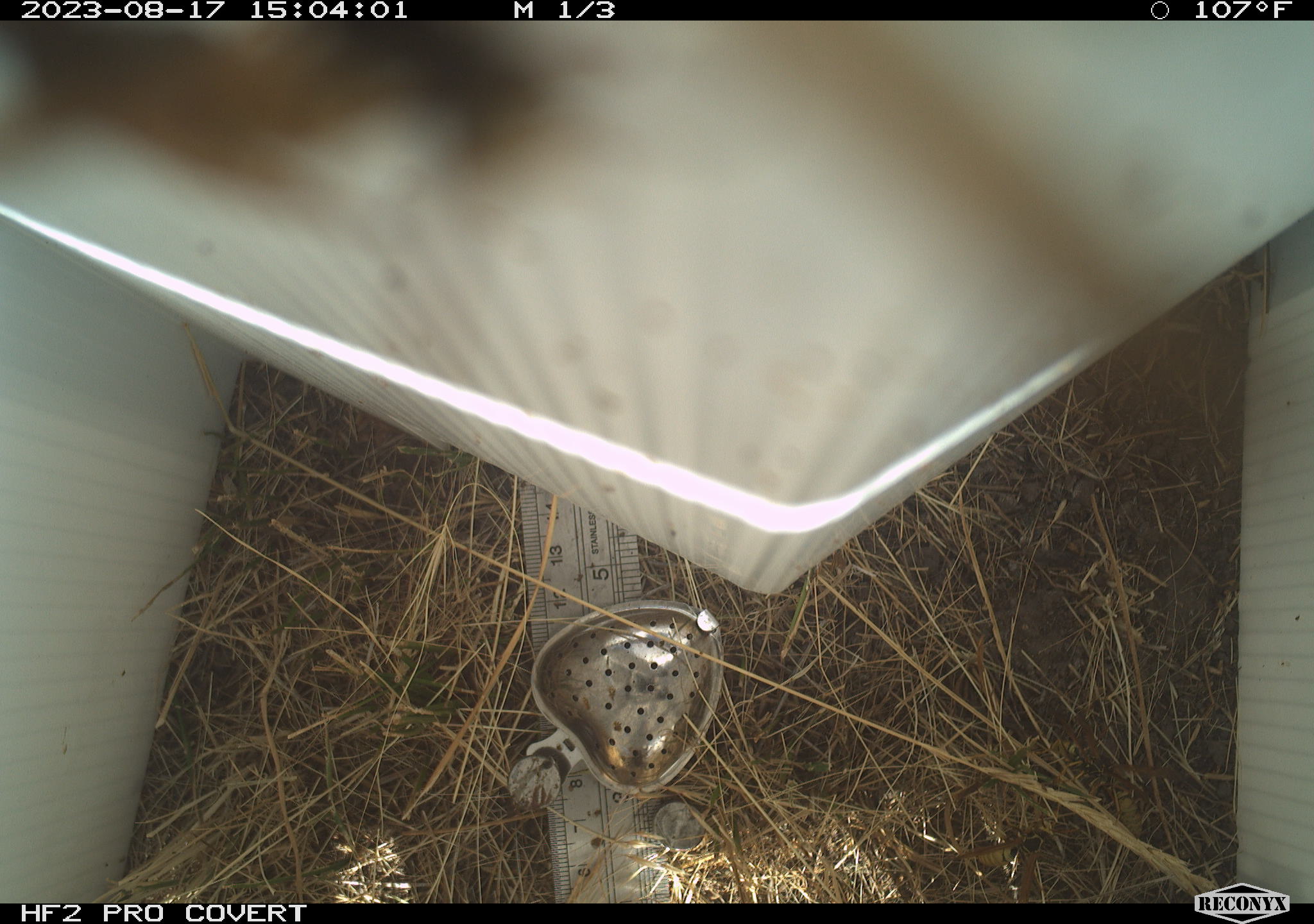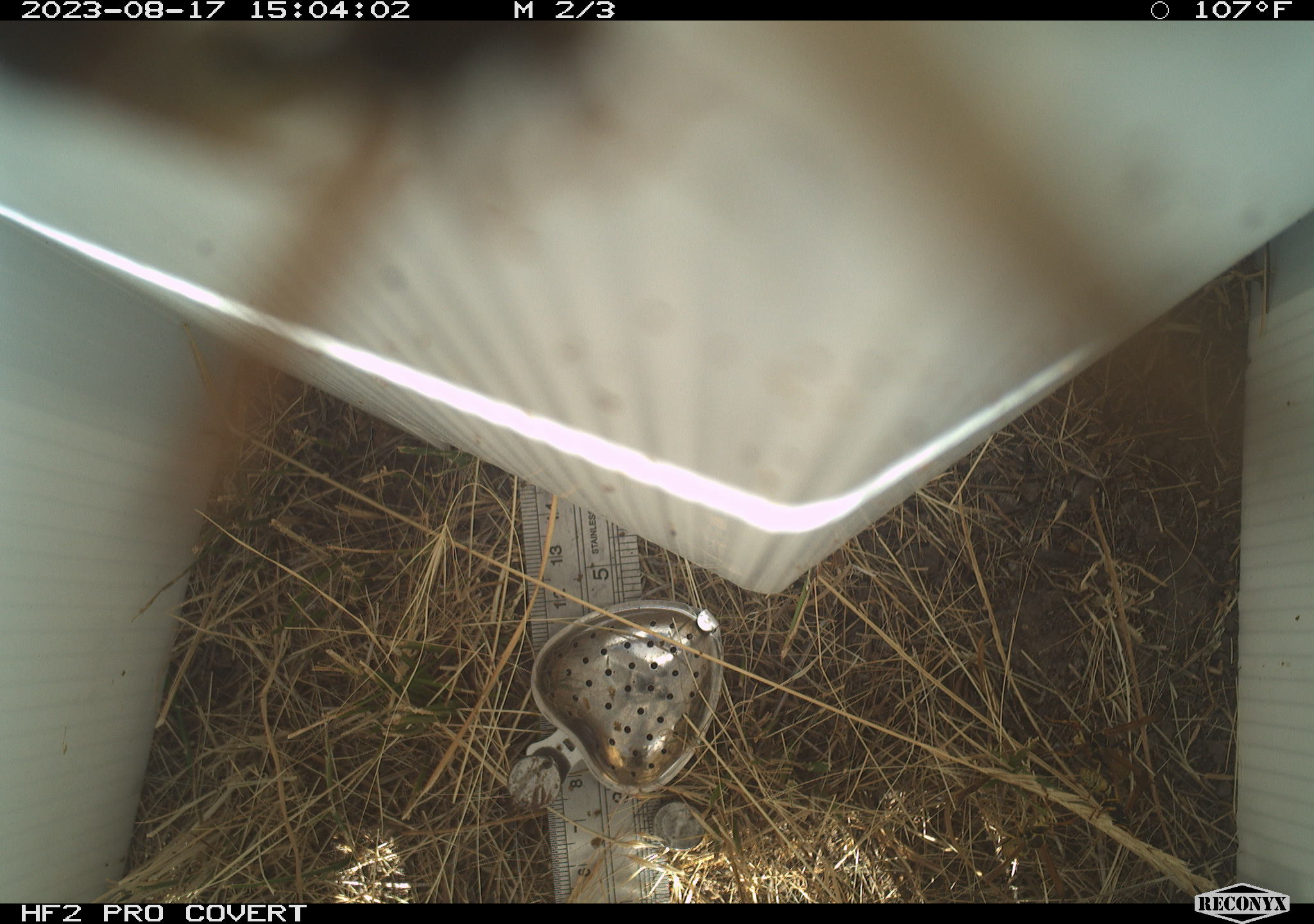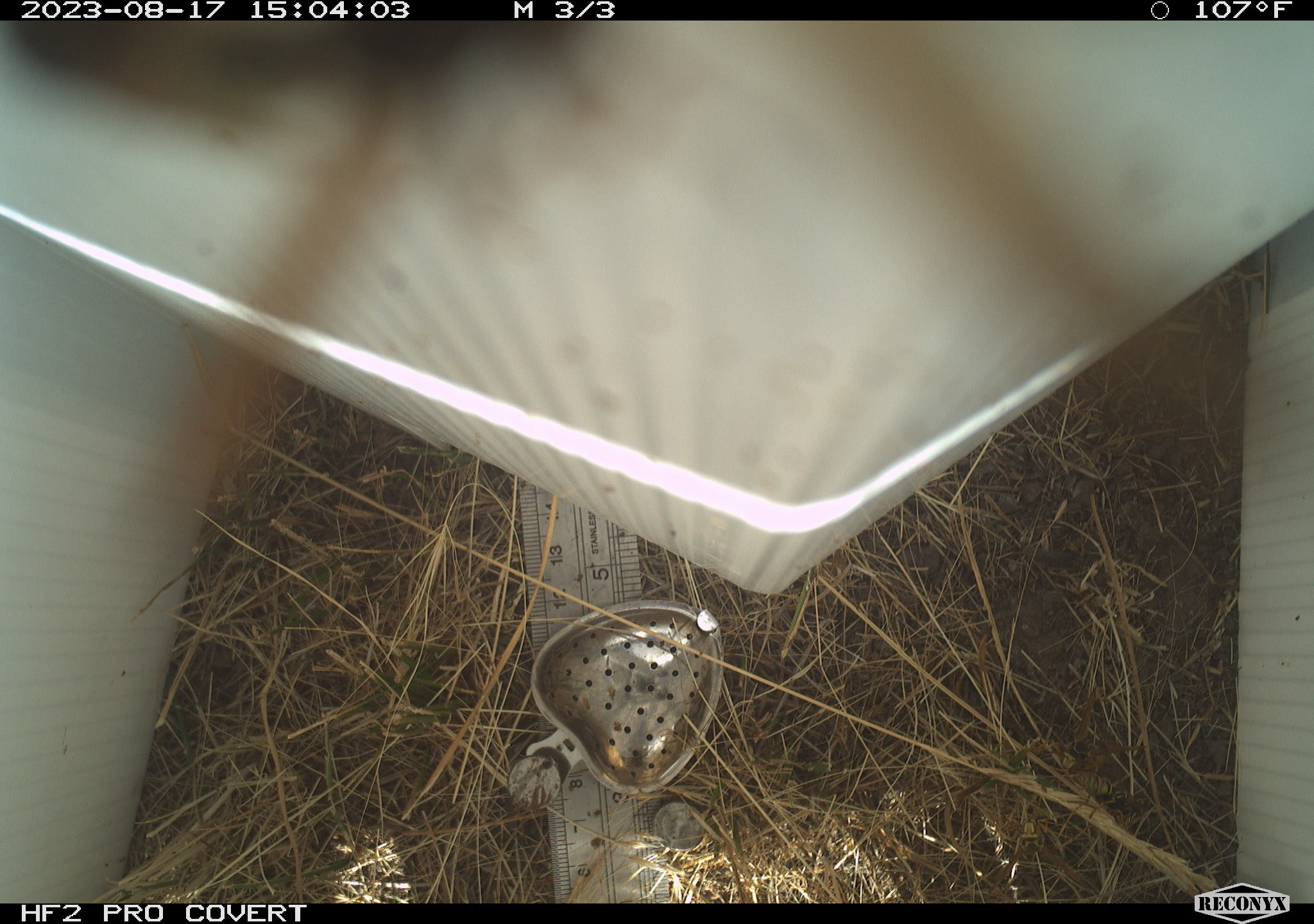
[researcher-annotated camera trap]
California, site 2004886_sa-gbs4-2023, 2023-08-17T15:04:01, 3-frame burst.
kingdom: Animalia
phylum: Arthropoda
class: Insecta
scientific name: Insecta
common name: insect